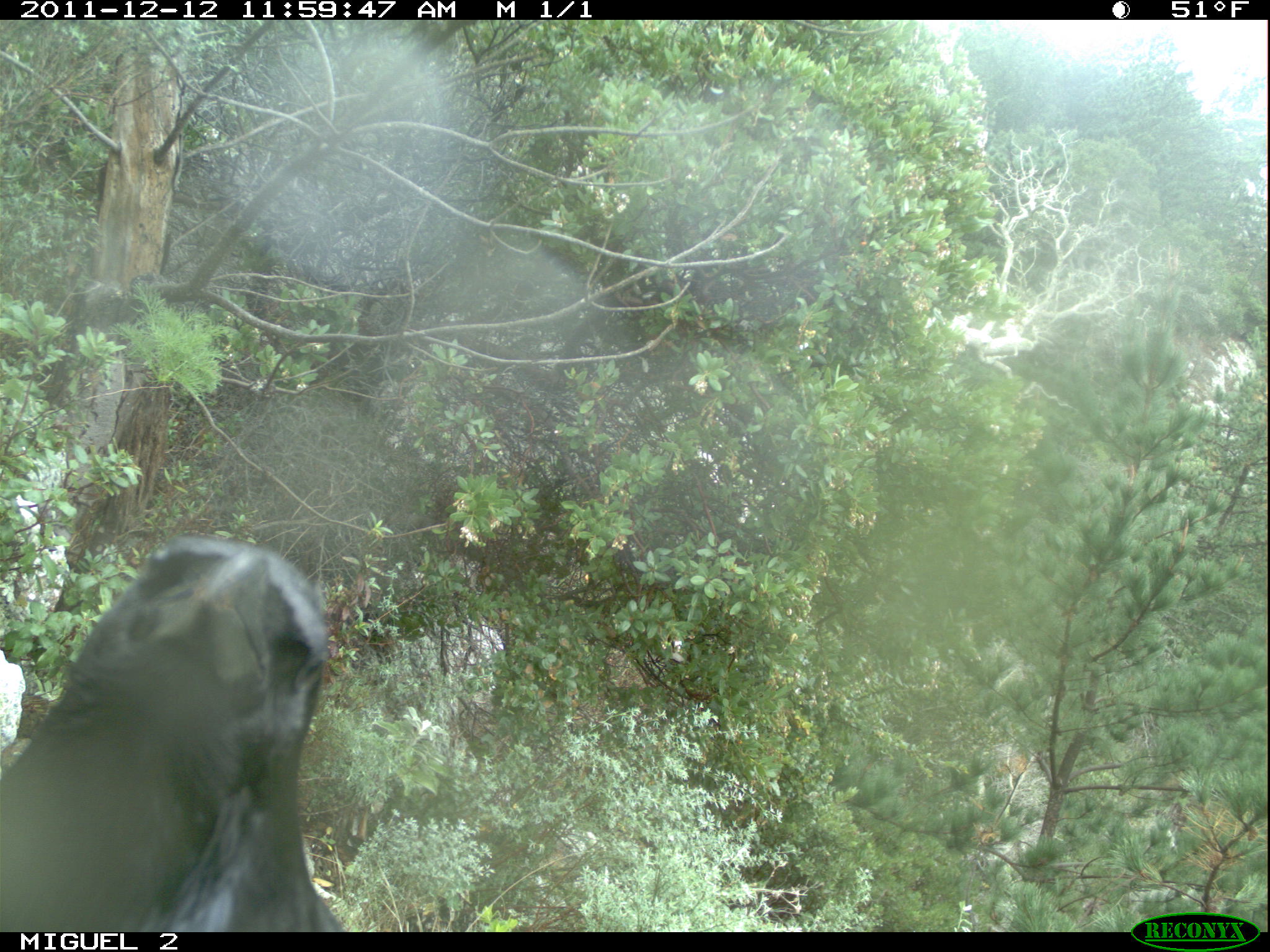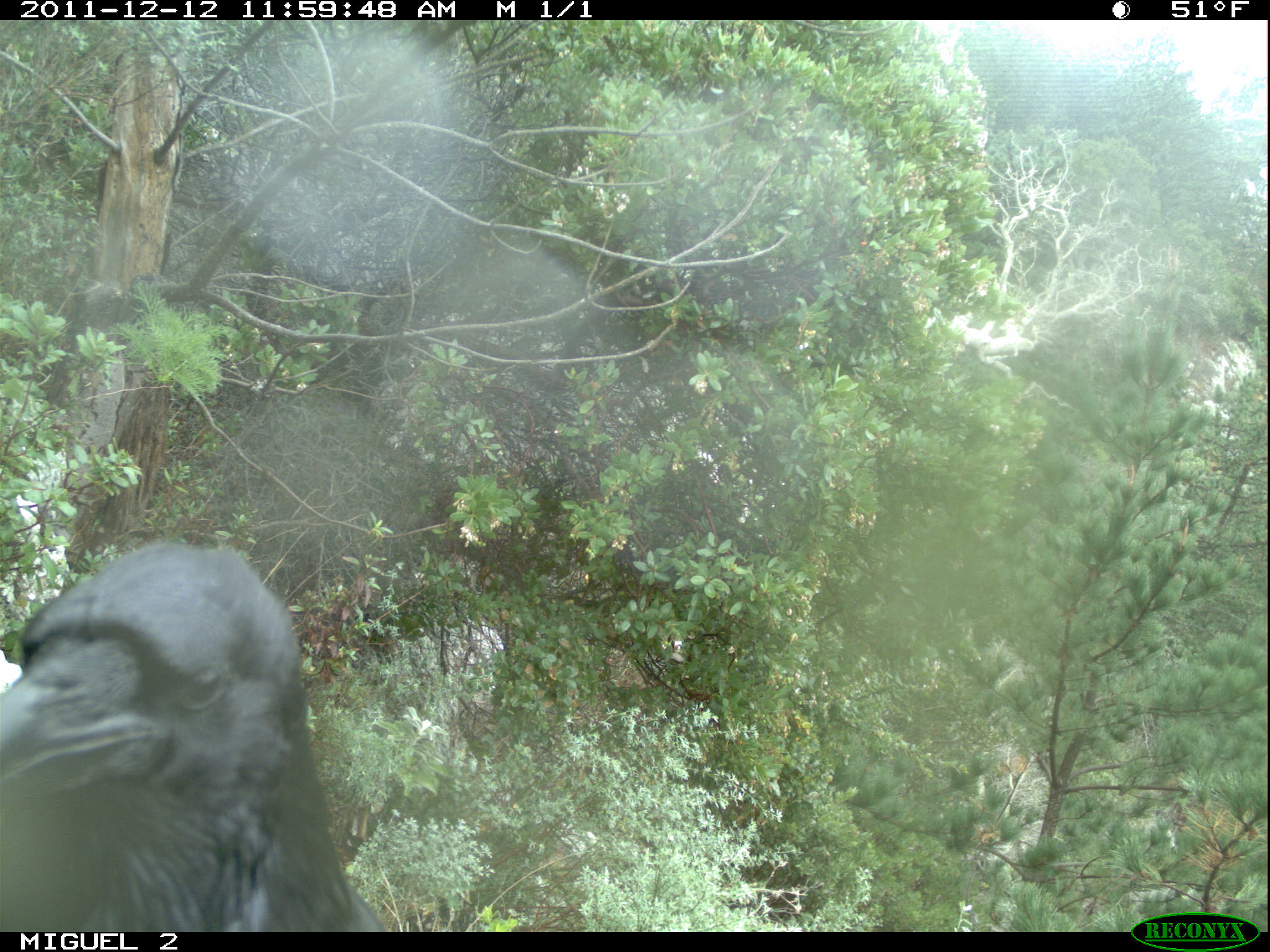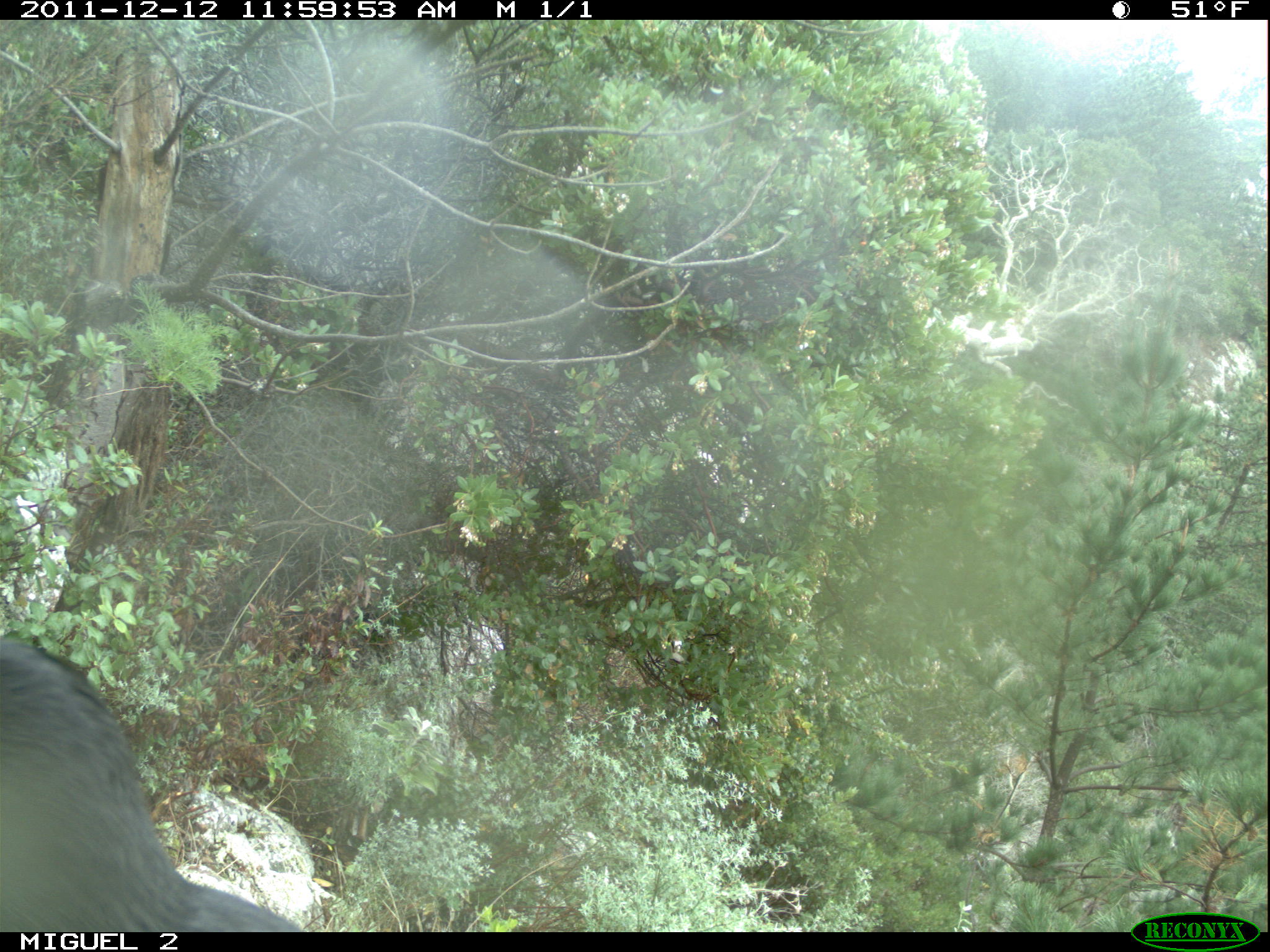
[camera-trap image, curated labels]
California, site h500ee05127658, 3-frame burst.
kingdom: Animalia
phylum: Chordata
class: Aves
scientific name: Aves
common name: bird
Bird (Aves).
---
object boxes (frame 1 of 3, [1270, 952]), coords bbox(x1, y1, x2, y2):
bird: bbox(0, 531, 349, 928)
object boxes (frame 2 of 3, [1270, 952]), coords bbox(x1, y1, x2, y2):
bird: bbox(0, 543, 386, 932)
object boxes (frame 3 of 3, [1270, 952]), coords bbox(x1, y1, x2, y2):
bird: bbox(0, 635, 301, 930)